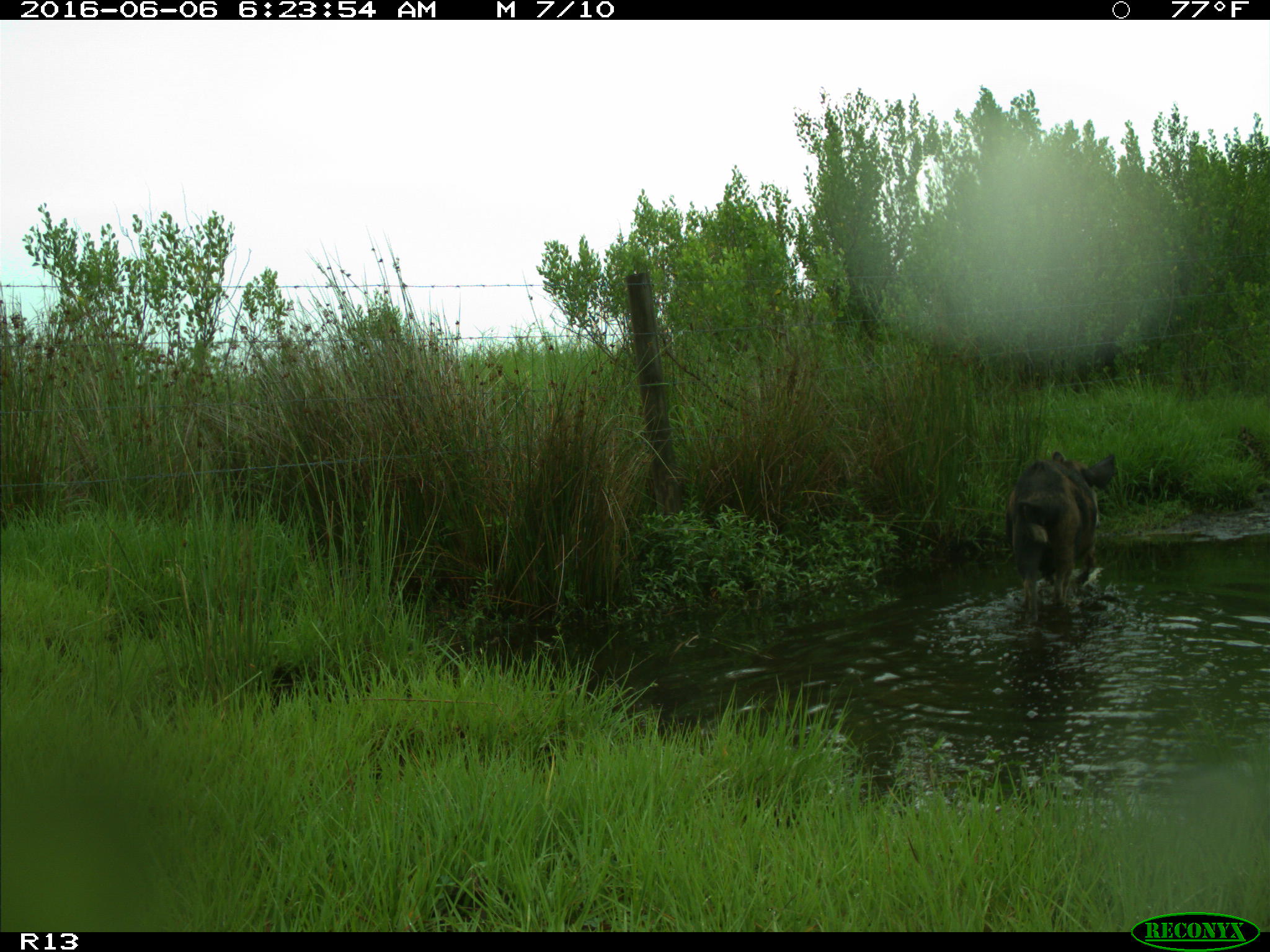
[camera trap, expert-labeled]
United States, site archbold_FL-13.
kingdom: Animalia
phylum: Chordata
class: Mammalia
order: Artiodactyla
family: Suidae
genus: Sus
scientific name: Sus scrofa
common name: wild boar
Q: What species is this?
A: Sus scrofa (wild boar).